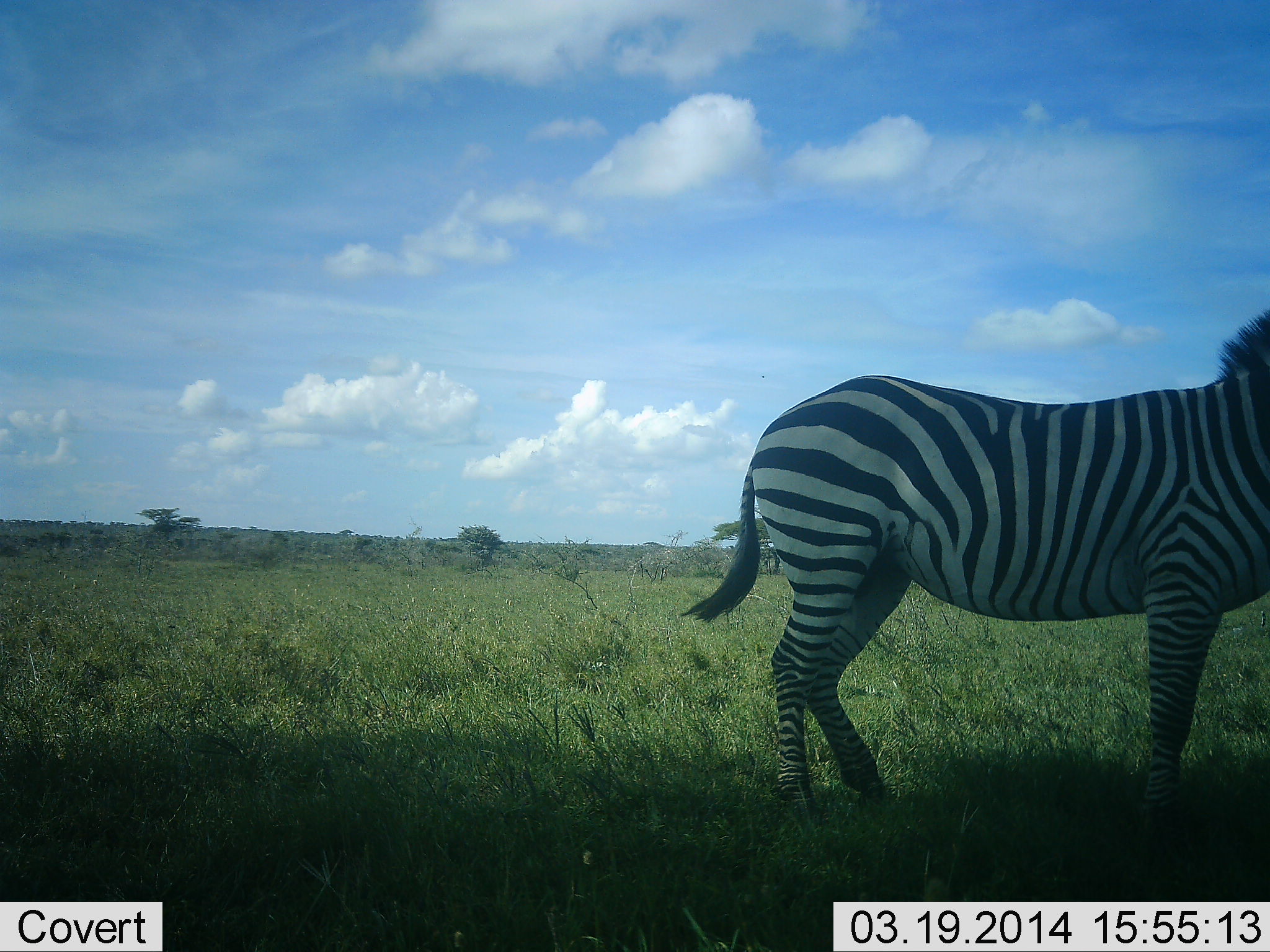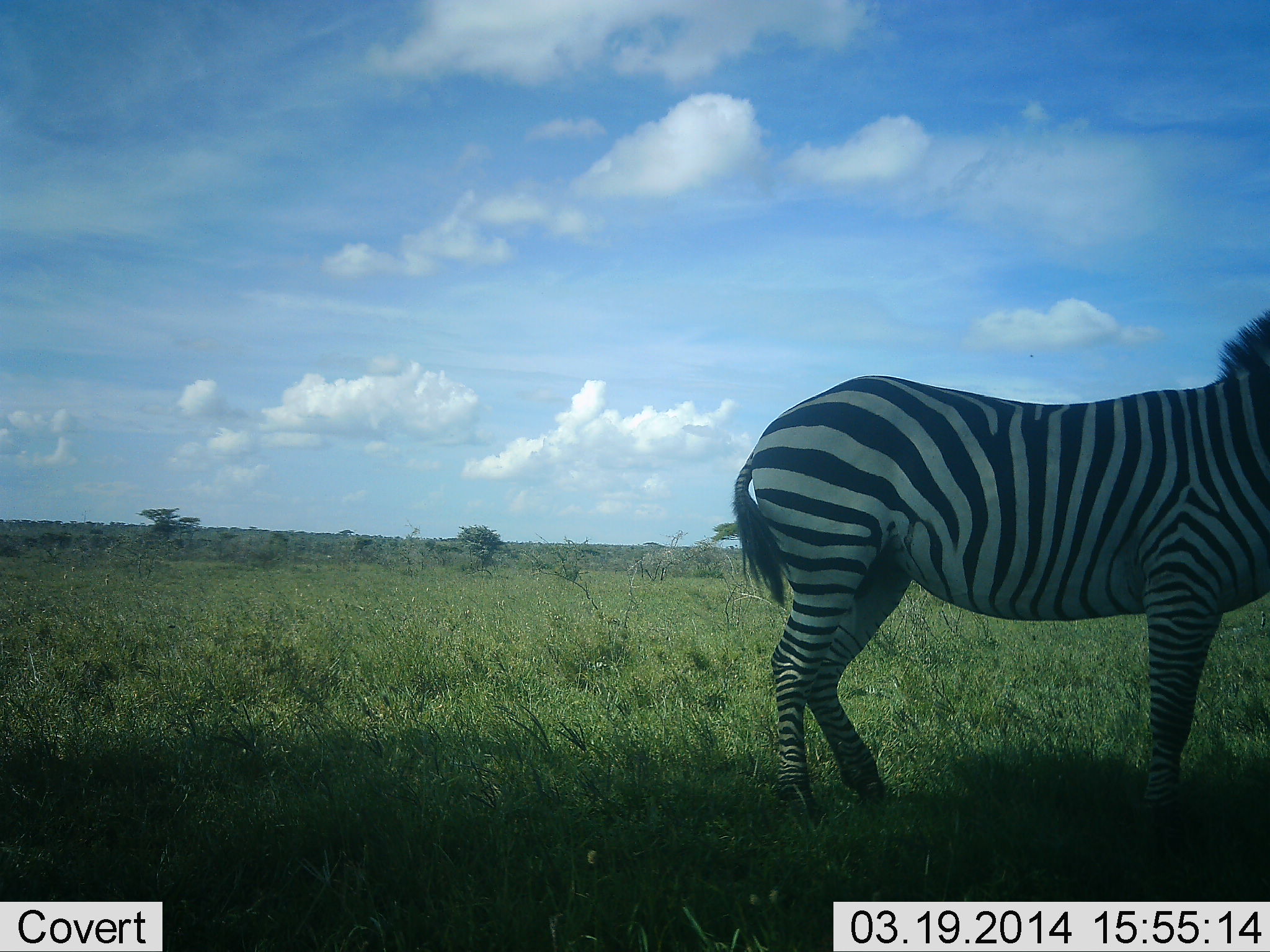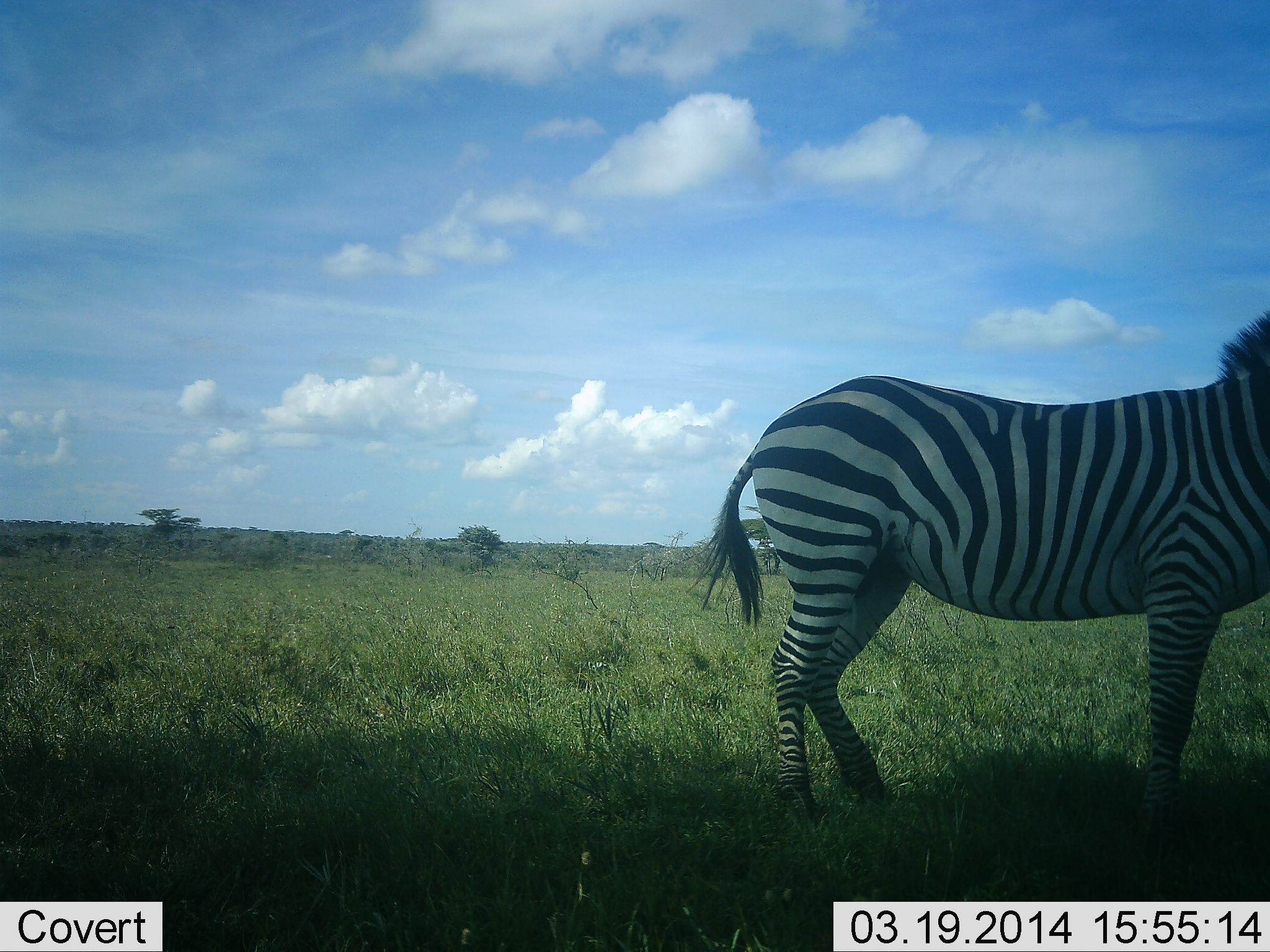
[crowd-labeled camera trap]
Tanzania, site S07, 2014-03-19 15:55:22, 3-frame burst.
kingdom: Animalia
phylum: Chordata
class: Mammalia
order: Perissodactyla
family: Equidae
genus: Equus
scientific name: Equus quagga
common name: plains zebra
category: zebra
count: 1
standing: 100%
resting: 0%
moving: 0%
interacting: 0%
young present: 0%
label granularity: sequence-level